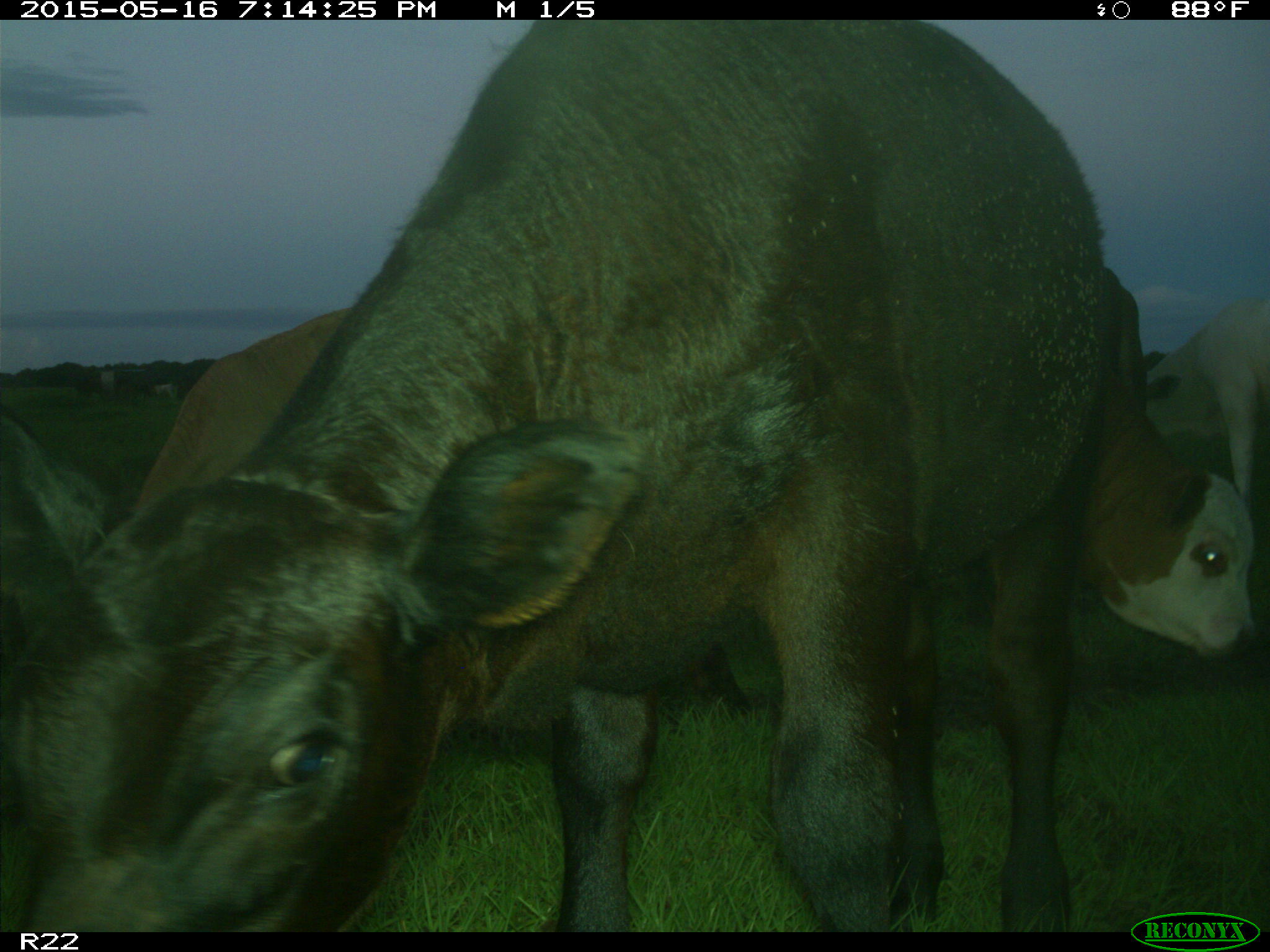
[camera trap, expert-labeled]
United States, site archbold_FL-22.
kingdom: Animalia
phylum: Chordata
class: Mammalia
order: Artiodactyla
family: Bovidae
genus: Bos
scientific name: Bos taurus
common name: domestic cow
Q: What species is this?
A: Bos taurus (domestic cow).